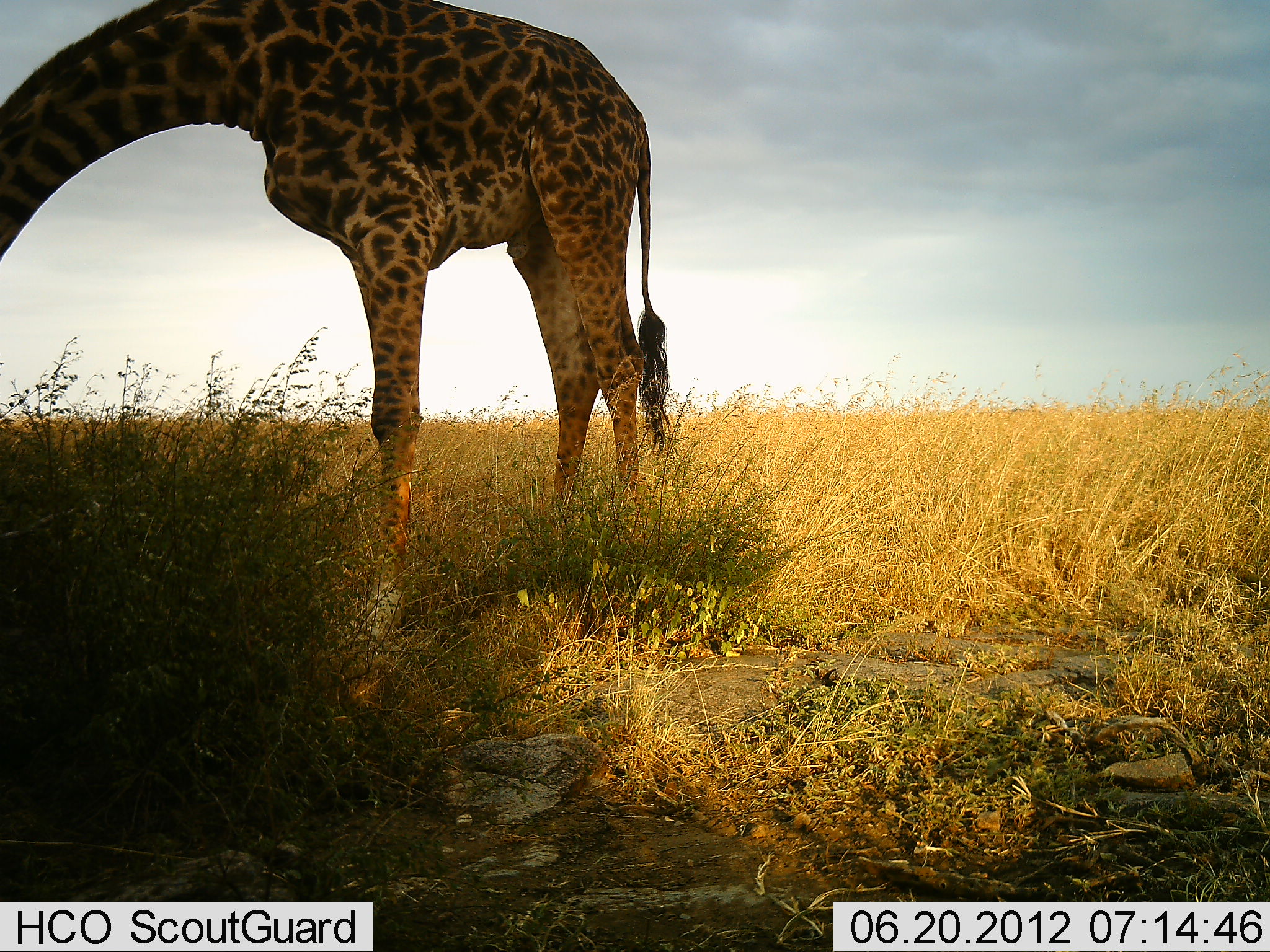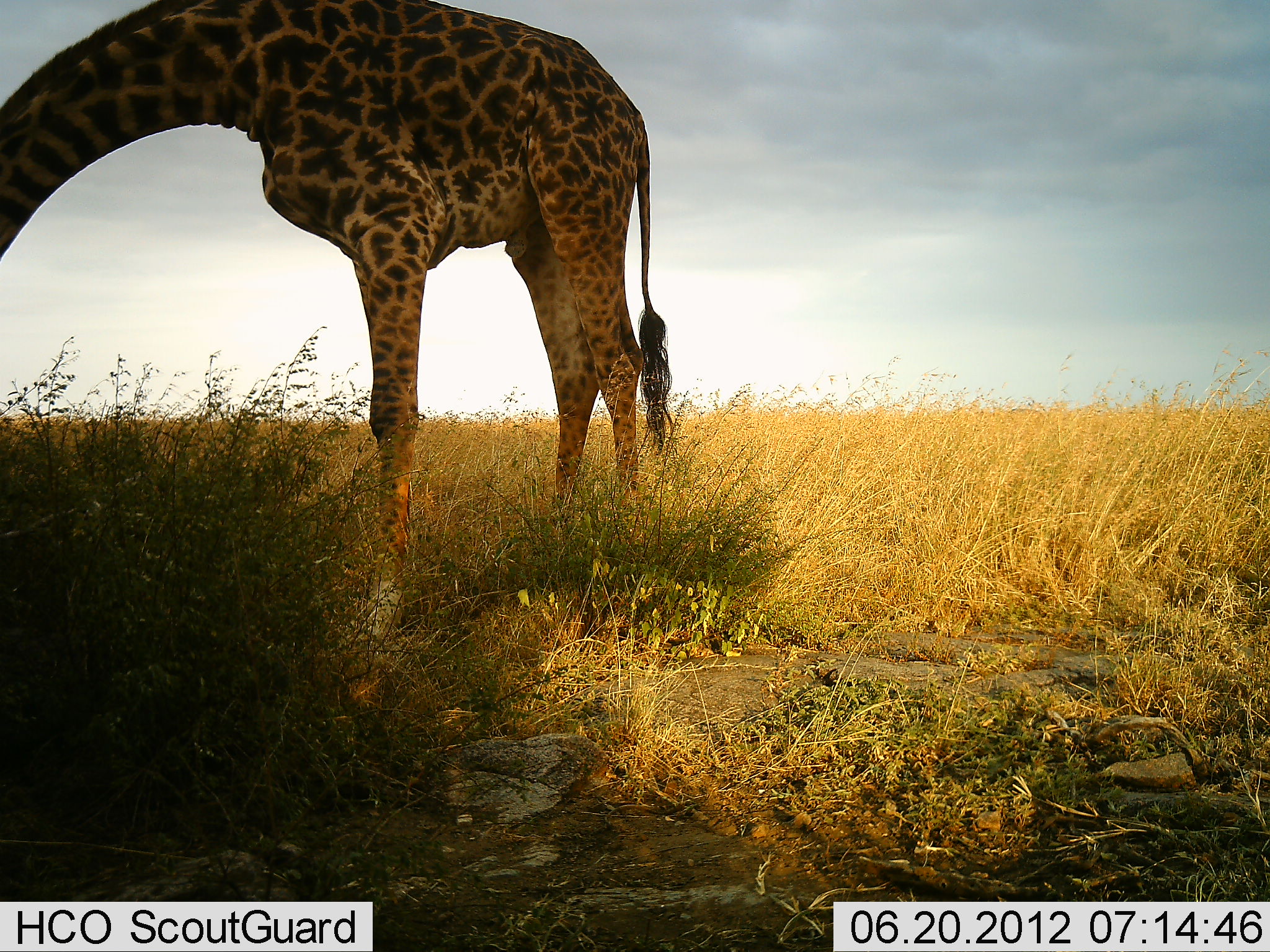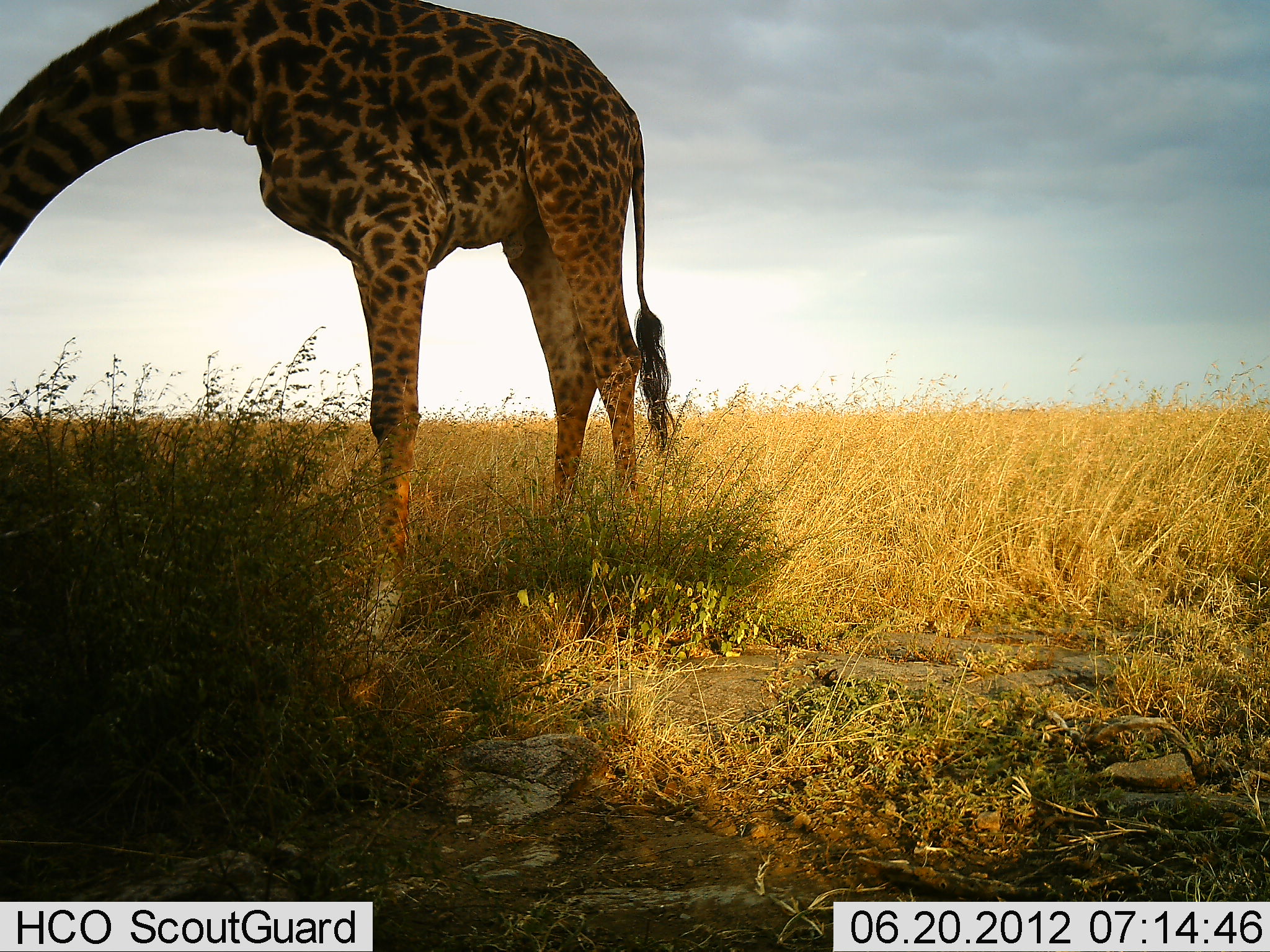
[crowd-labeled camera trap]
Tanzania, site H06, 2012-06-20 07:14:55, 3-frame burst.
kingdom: Animalia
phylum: Chordata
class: Mammalia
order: Artiodactyla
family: Giraffidae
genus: Giraffa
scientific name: Giraffa camelopardalis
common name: giraffe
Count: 1.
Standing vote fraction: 30%.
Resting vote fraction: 0%.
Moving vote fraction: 0%.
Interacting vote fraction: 0%.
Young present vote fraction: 0%.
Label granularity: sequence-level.